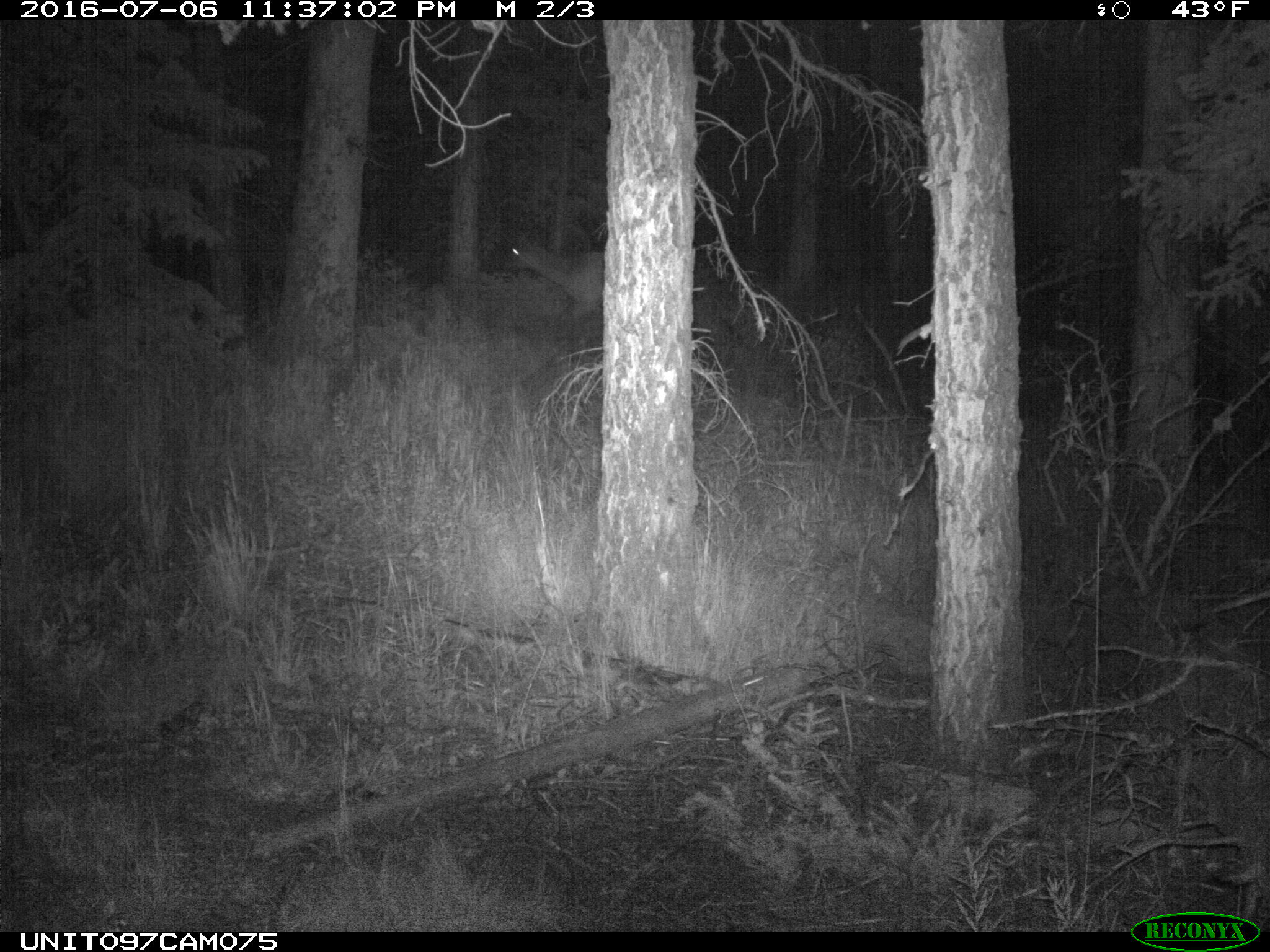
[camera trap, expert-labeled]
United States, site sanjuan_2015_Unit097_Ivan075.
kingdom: Animalia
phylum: Chordata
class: Mammalia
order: Artiodactyla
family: Cervidae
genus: Cervus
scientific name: Cervus elaphus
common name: red deer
Cervus elaphus (red deer).